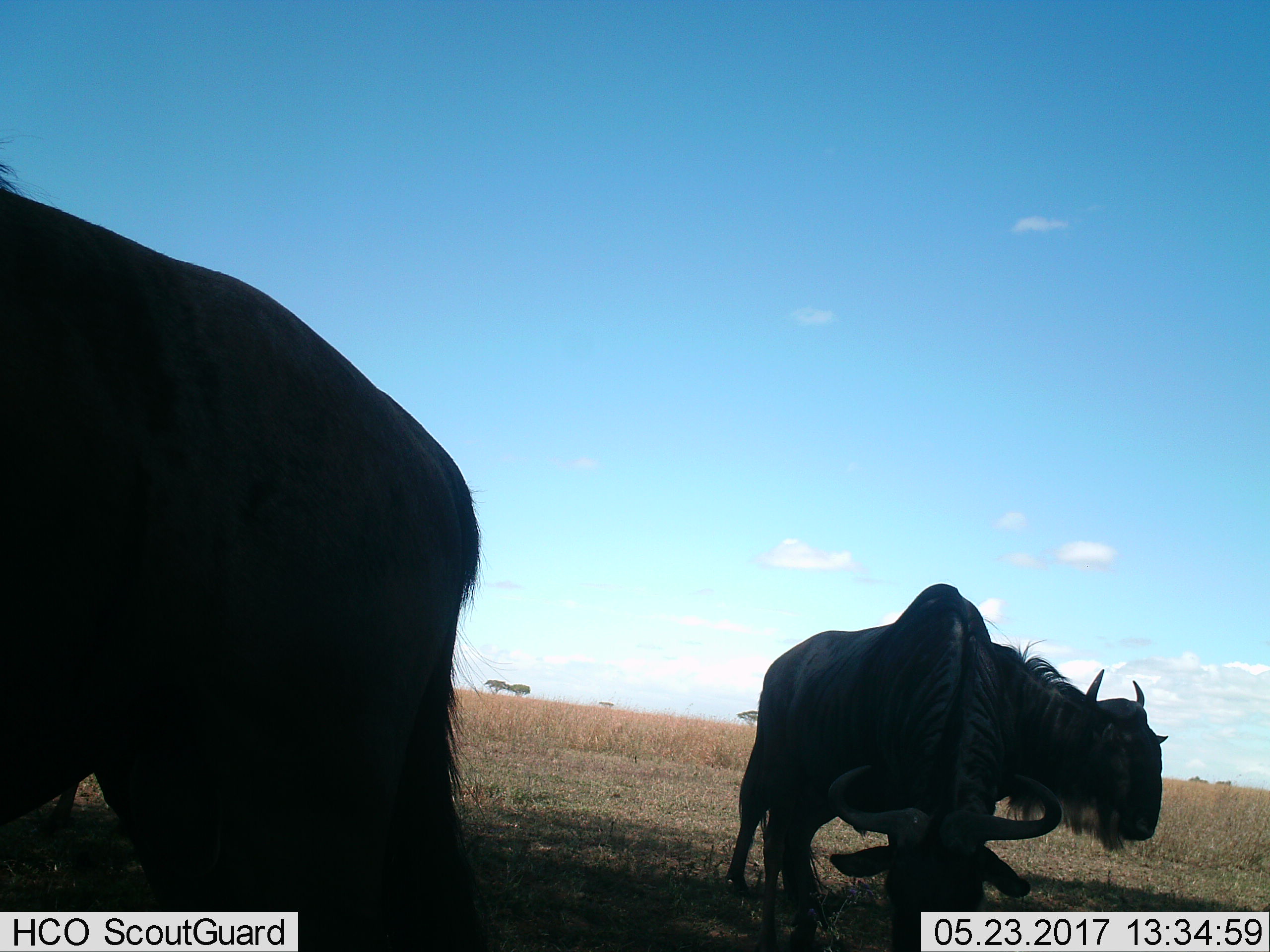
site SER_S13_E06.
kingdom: Animalia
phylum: Chordata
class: Mammalia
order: Artiodactyla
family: Bovidae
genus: Connochaetes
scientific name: Connochaetes taurinus taurinus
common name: blue wildebeest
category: wildebeestblue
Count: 3.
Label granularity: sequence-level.